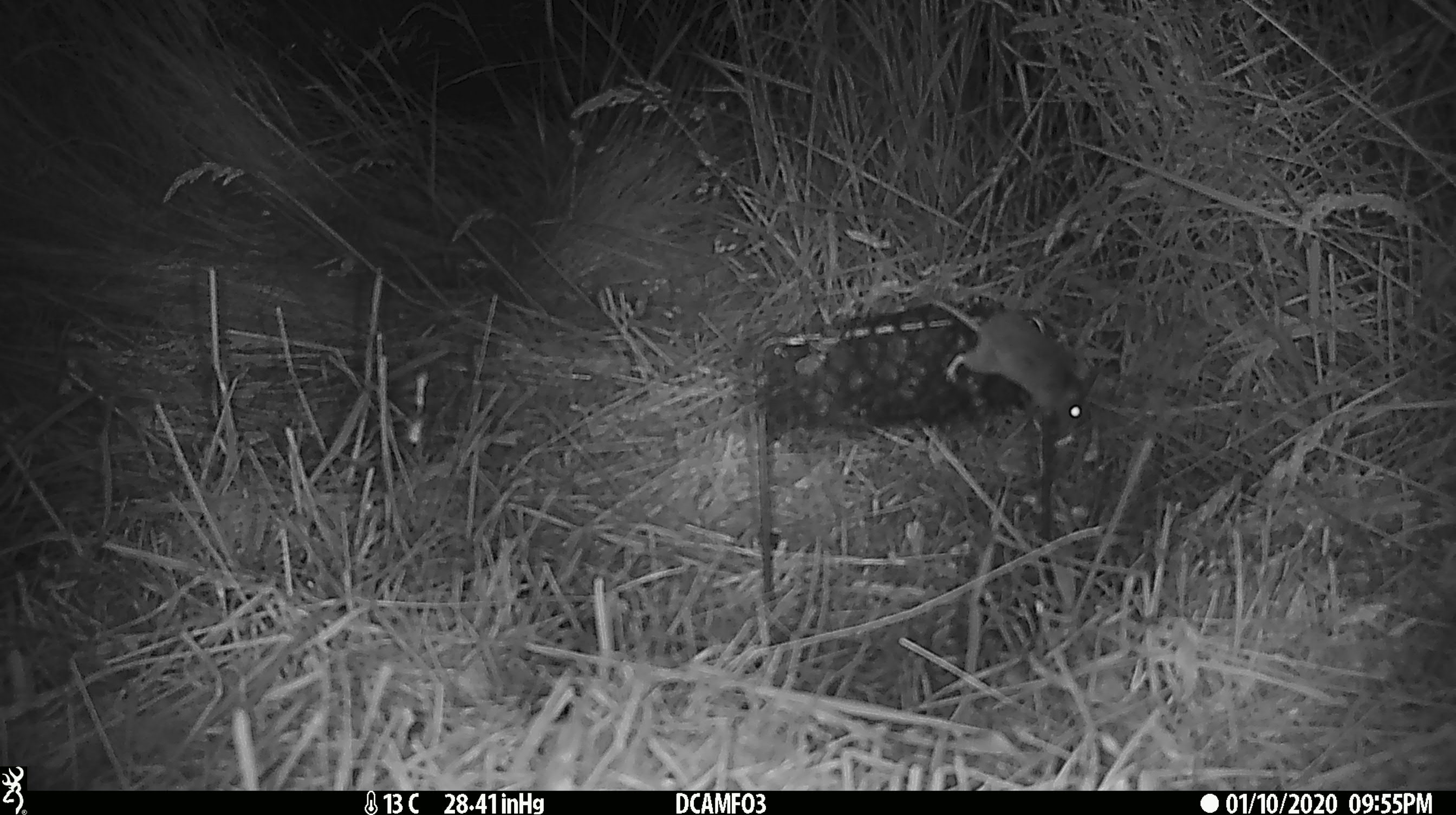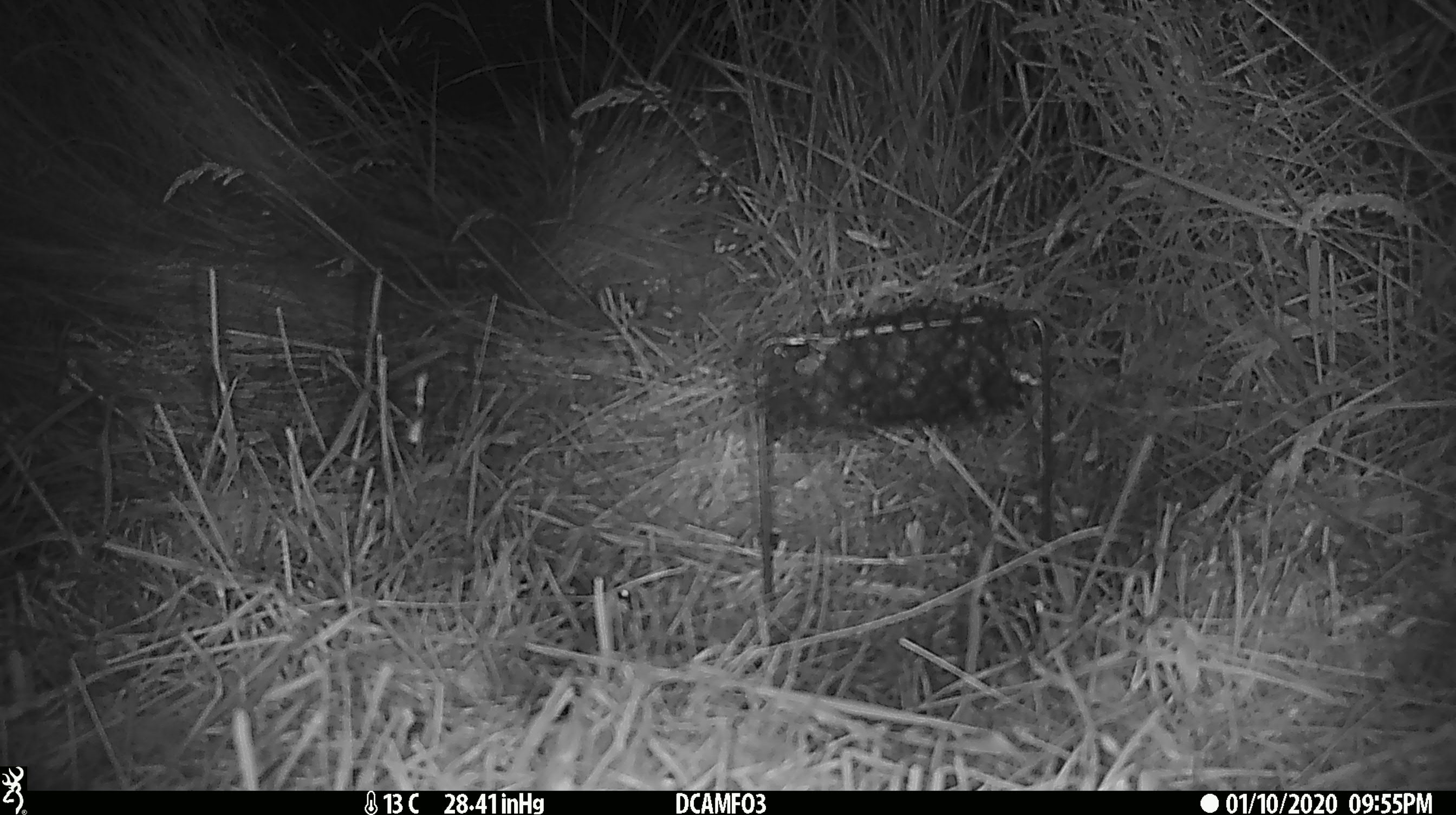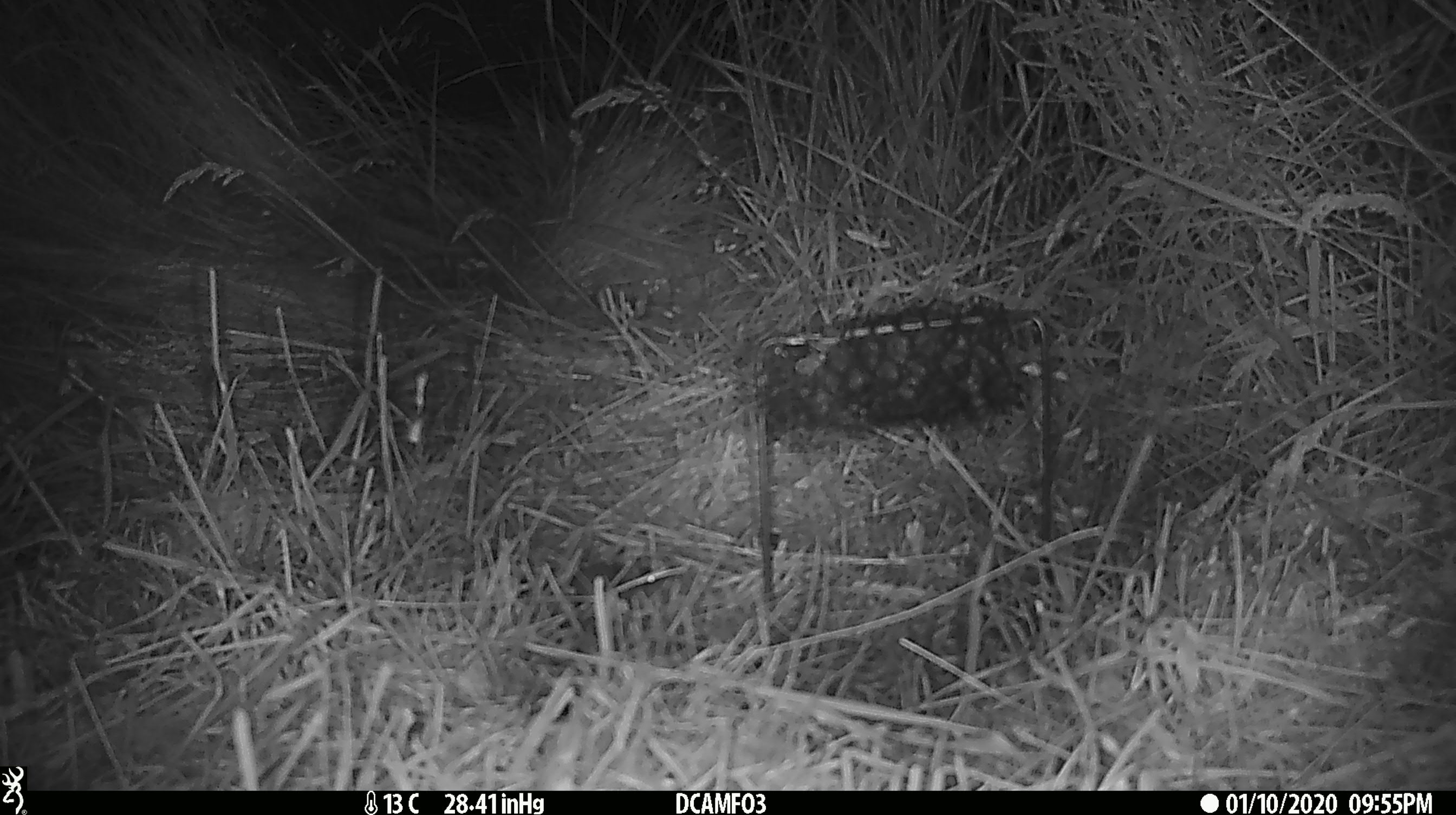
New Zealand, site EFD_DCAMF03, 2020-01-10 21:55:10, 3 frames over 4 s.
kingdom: Animalia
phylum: Chordata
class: Mammalia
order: Rodentia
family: Muridae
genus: Mus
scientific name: Mus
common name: mouse